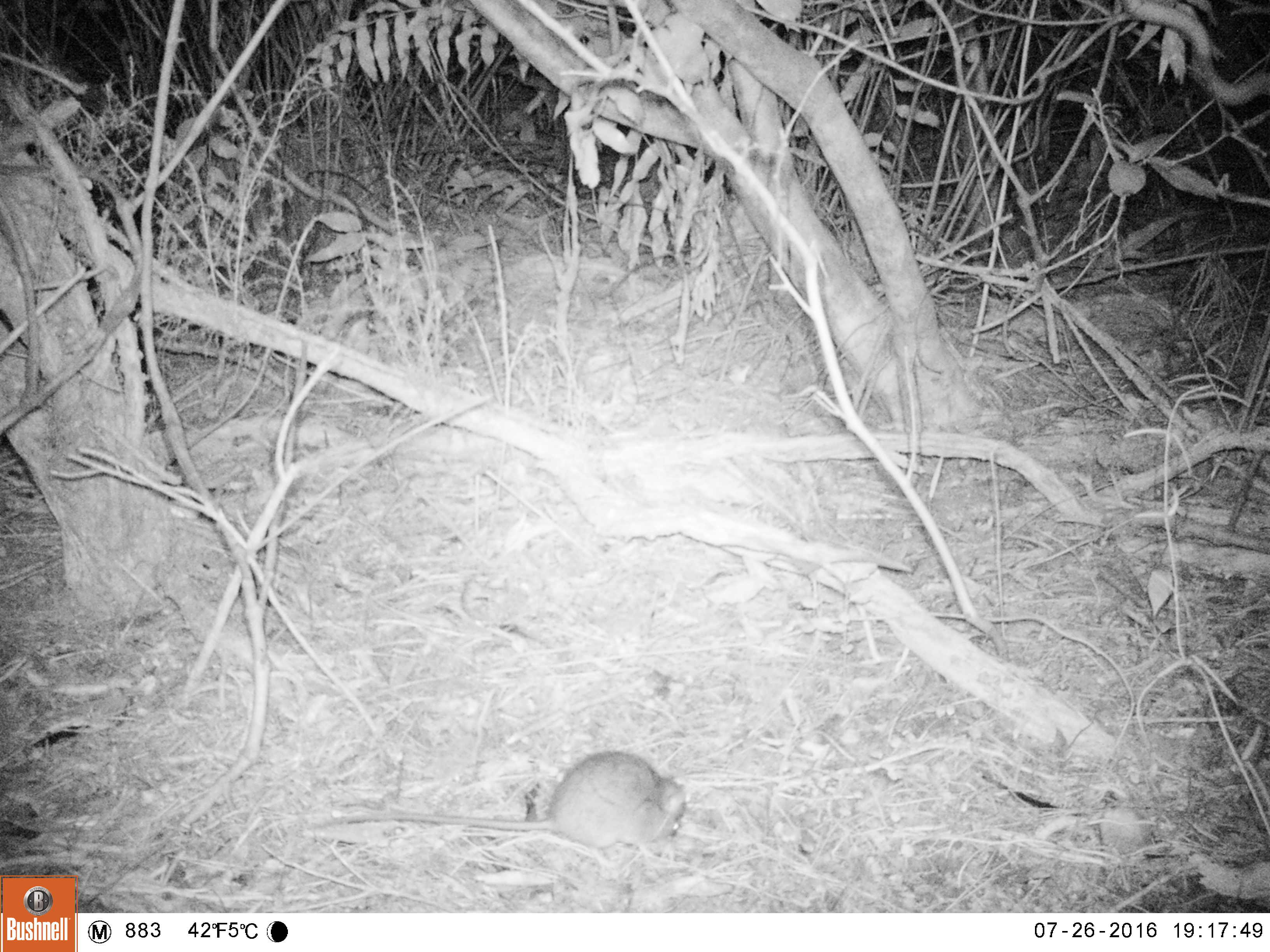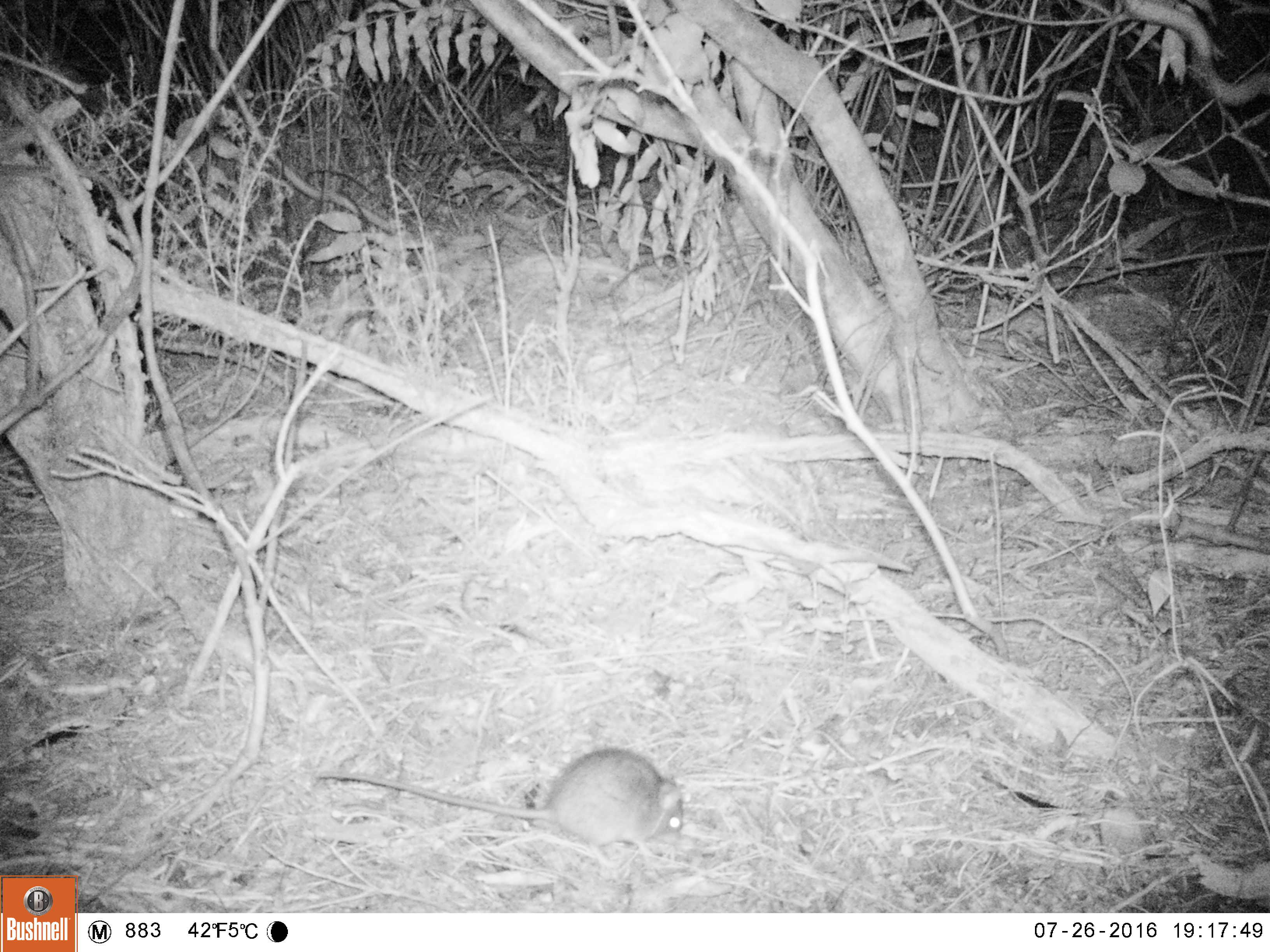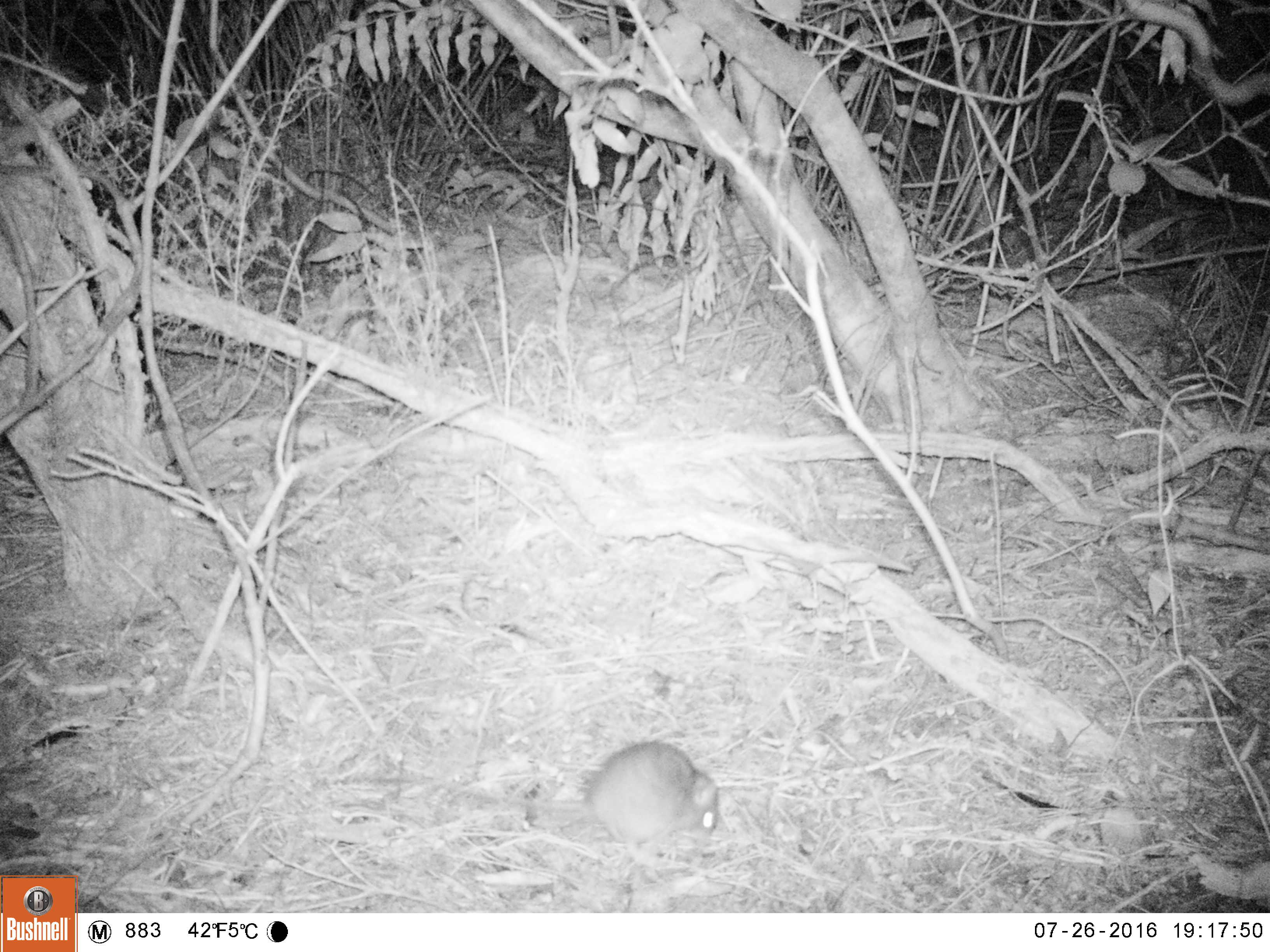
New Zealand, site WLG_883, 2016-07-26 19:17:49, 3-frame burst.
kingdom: Animalia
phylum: Chordata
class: Mammalia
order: Rodentia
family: Muridae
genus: Rattus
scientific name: Rattus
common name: rat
Rat (Rattus).